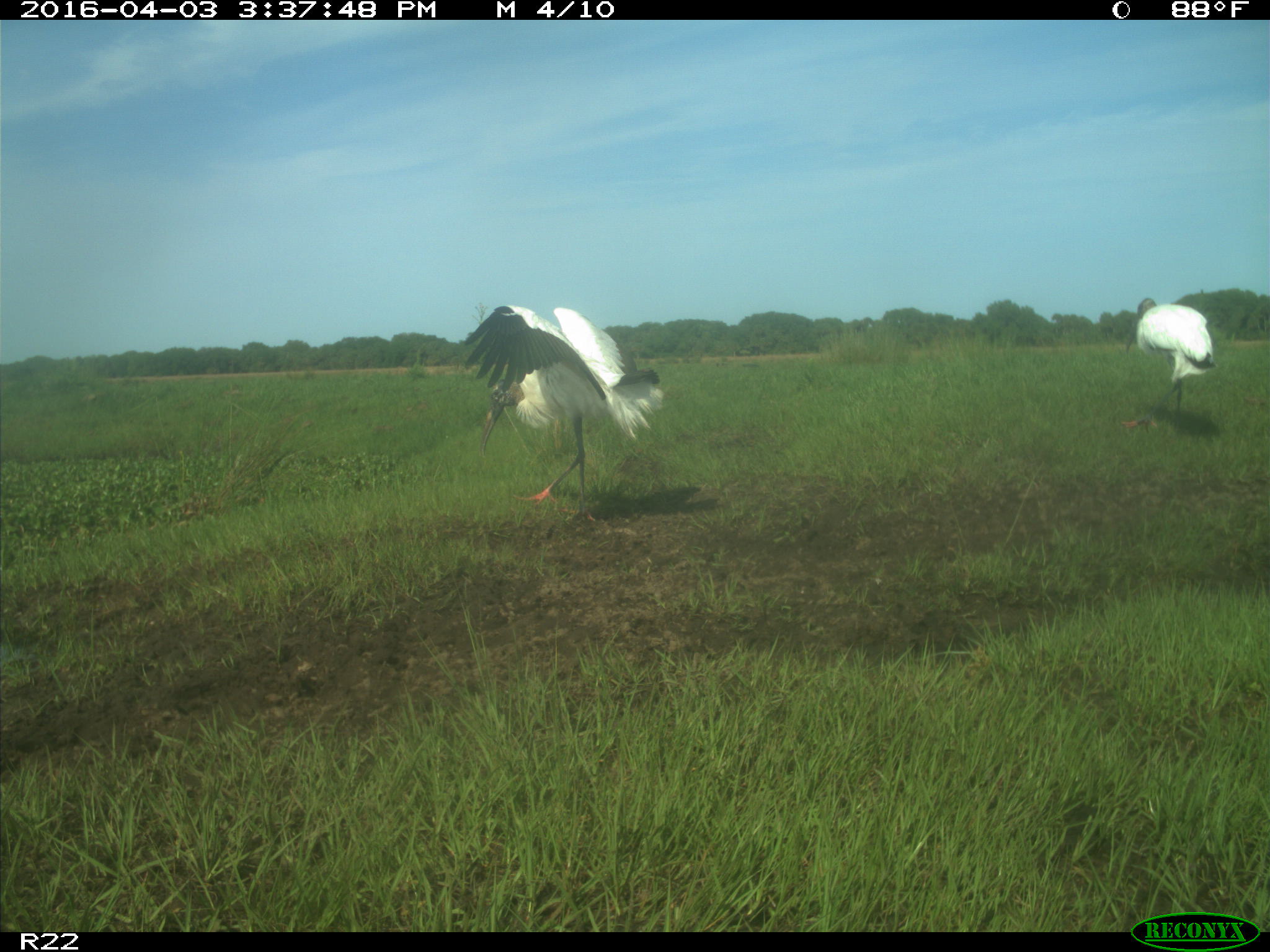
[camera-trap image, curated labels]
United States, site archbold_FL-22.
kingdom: Animalia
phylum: Chordata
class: Aves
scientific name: Aves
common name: birds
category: unidentified bird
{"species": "unidentified bird (birds) (Aves)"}